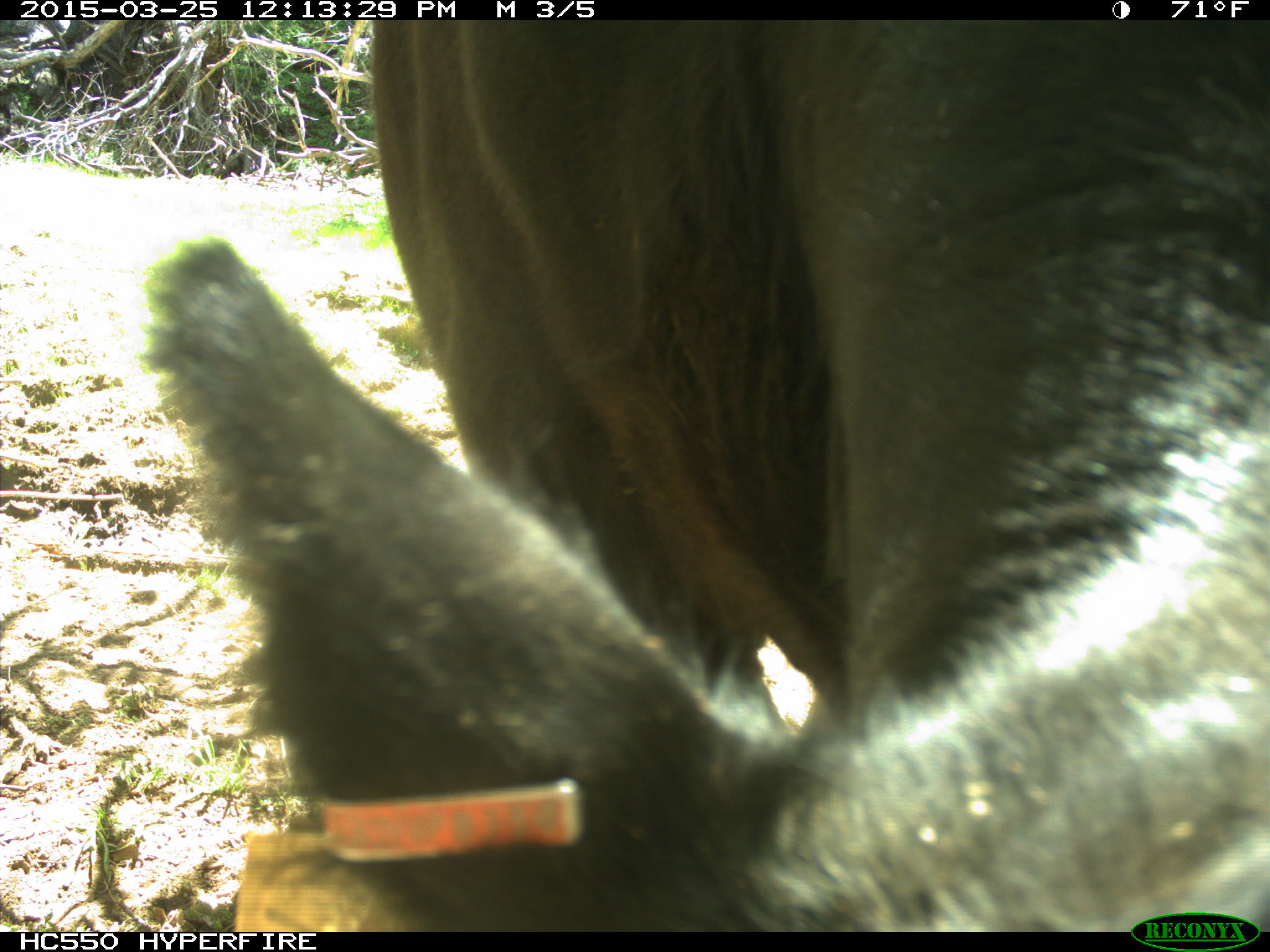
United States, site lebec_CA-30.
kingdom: Animalia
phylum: Chordata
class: Mammalia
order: Artiodactyla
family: Bovidae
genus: Bos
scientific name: Bos taurus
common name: domestic cow